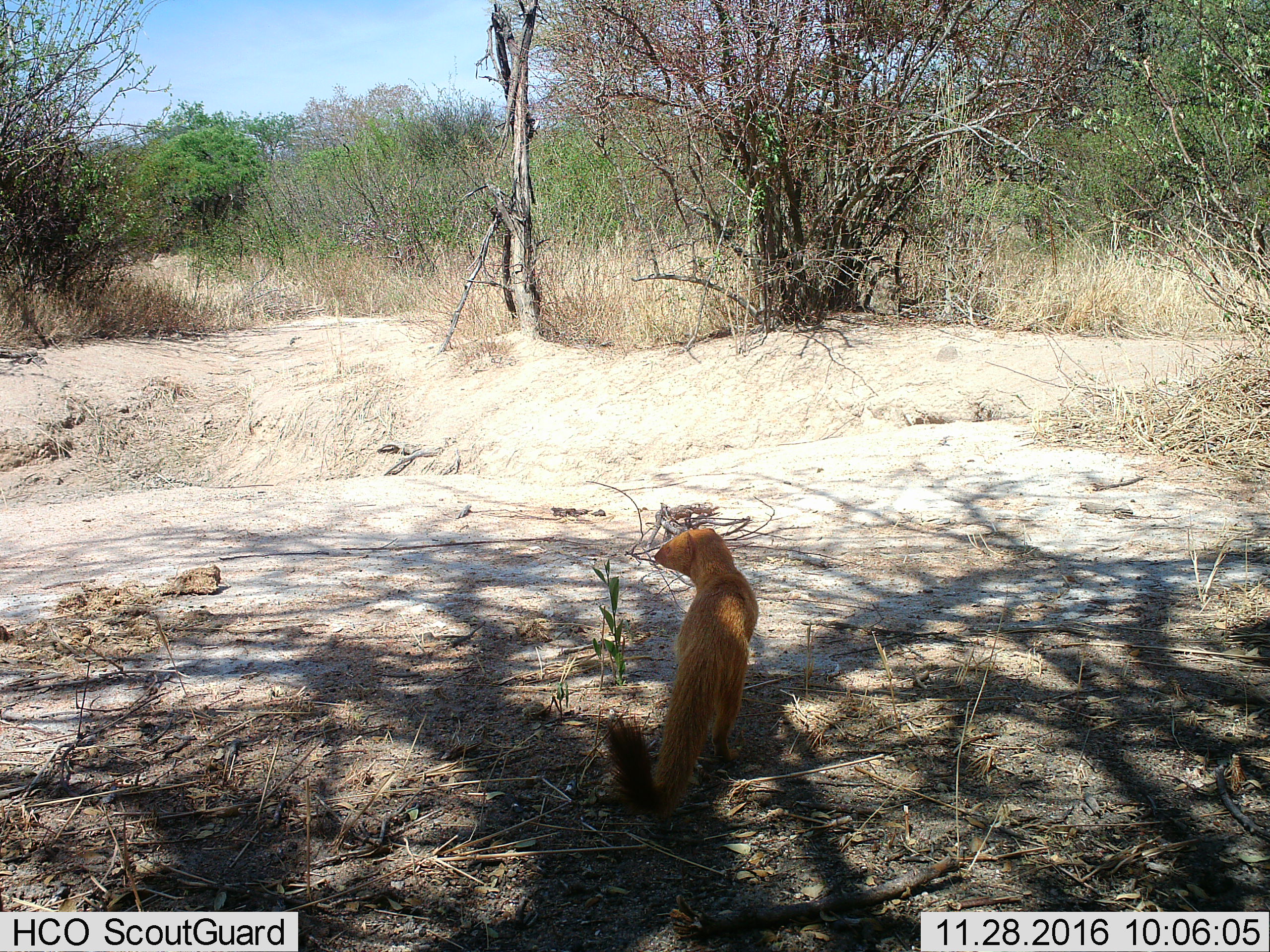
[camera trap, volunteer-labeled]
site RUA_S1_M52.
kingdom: Animalia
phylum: Chordata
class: Mammalia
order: Carnivora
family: Herpestidae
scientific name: Herpestidae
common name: mongoose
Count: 1.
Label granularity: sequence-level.